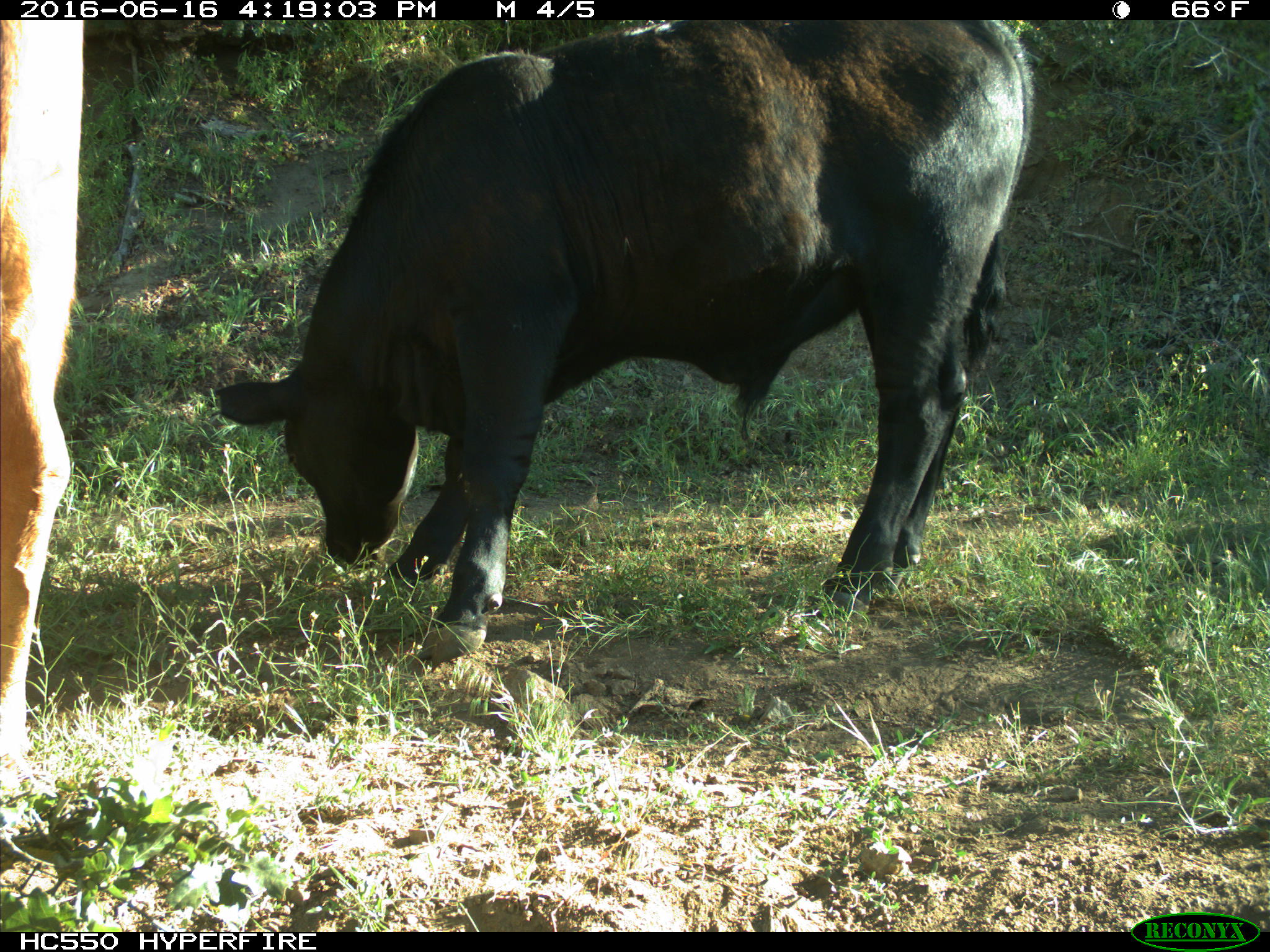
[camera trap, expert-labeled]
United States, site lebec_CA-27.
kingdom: Animalia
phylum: Chordata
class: Mammalia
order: Artiodactyla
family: Bovidae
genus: Bos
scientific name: Bos taurus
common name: domestic cow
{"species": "Bos taurus (domestic cow)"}